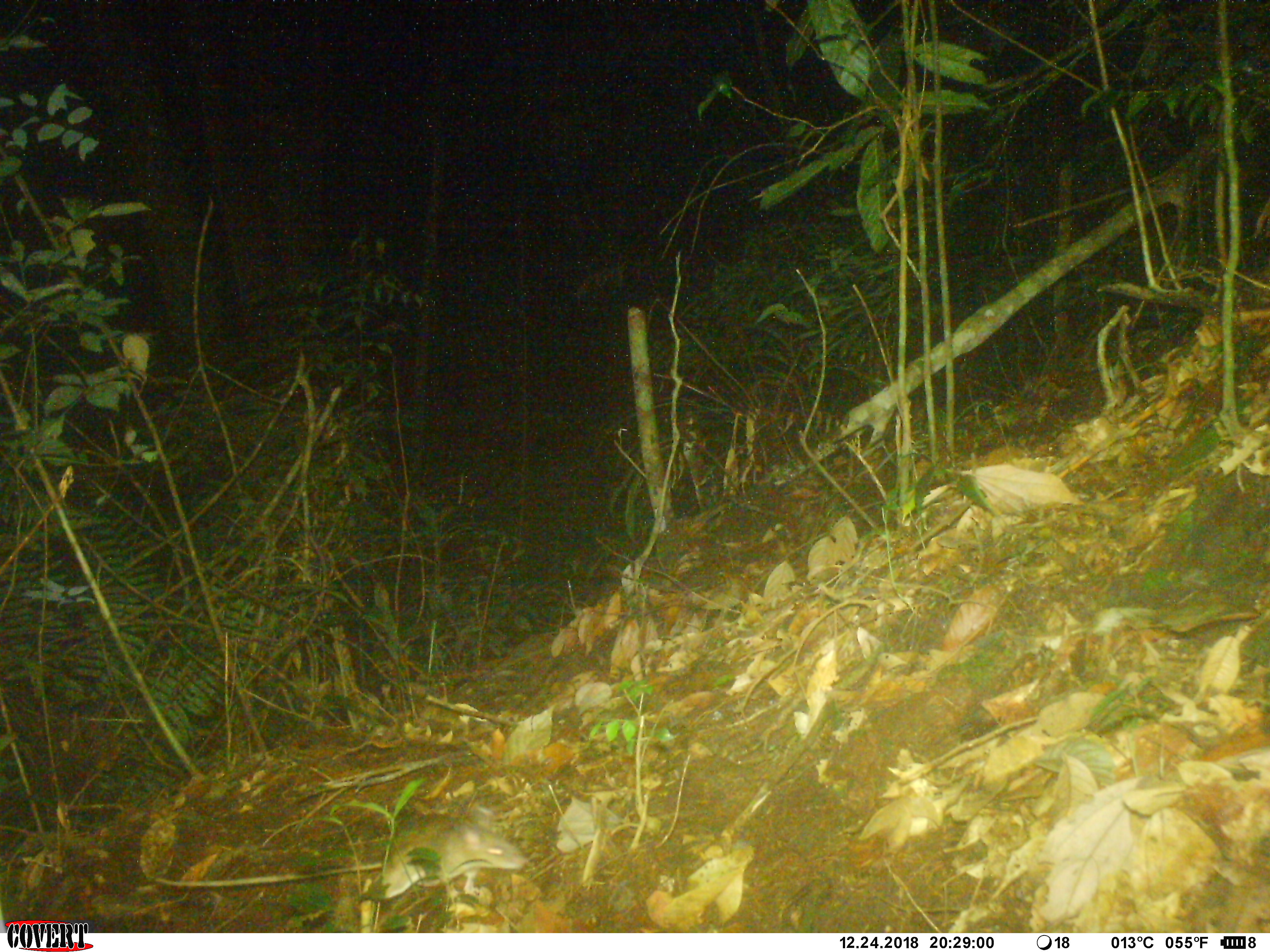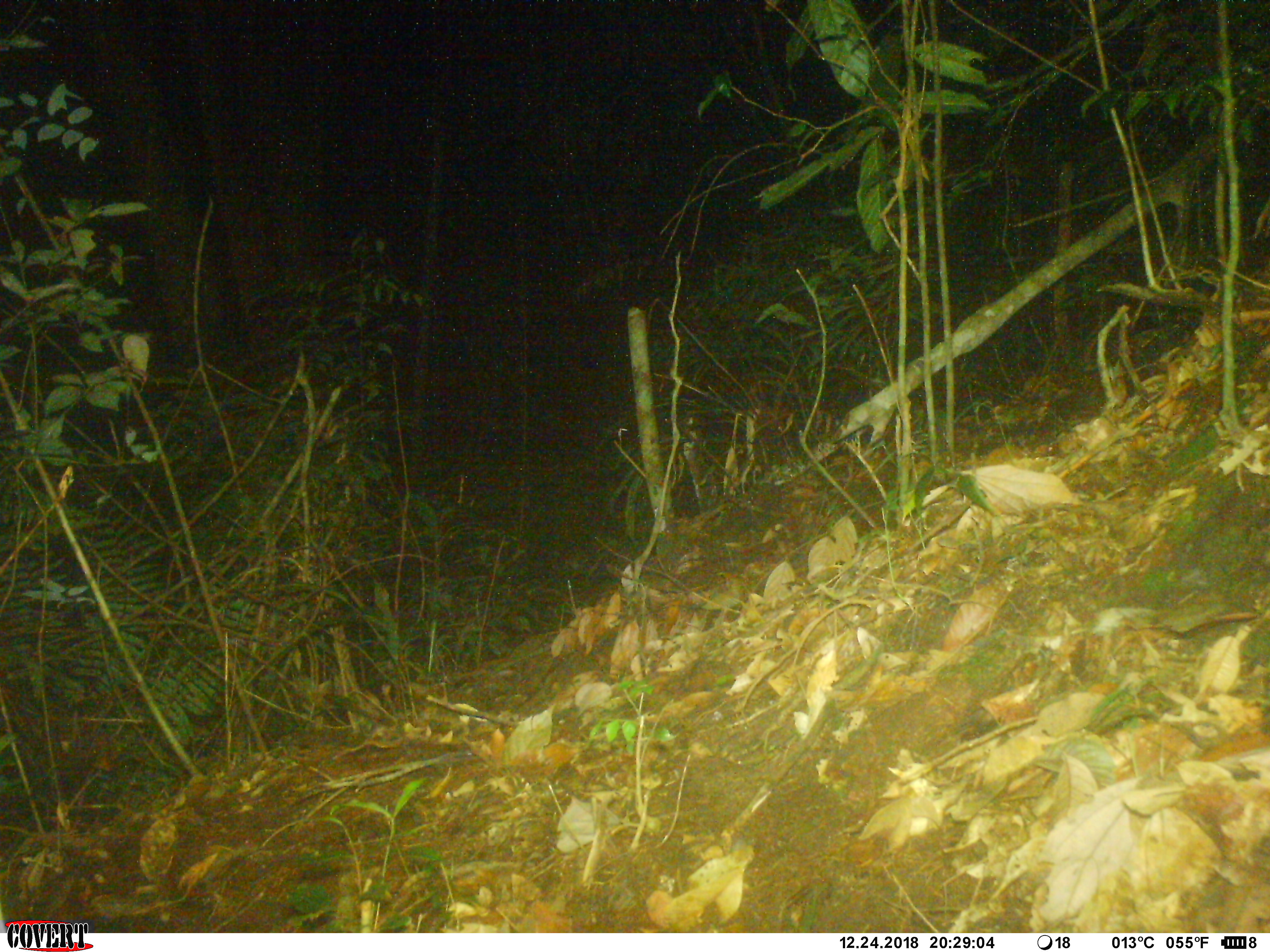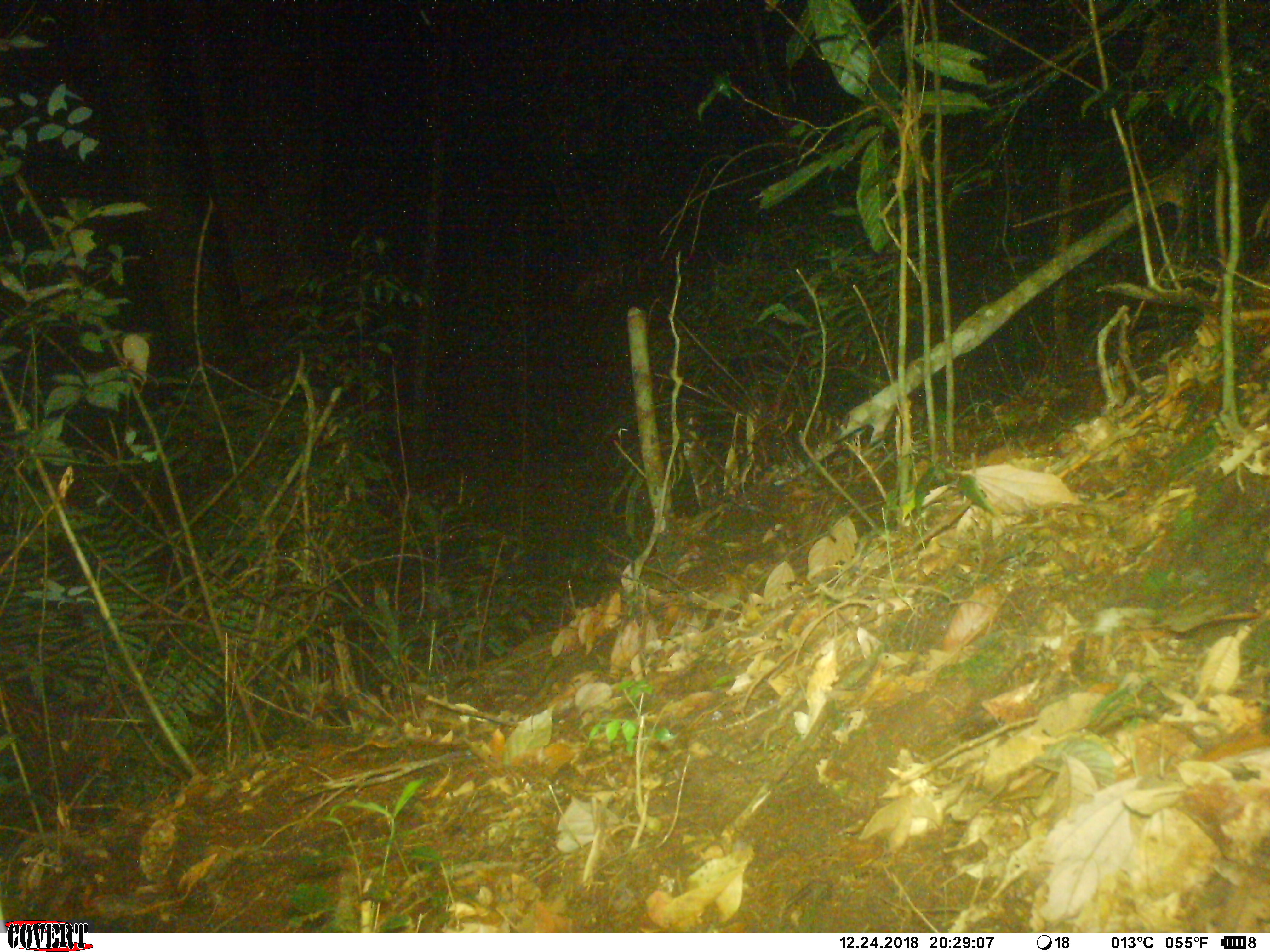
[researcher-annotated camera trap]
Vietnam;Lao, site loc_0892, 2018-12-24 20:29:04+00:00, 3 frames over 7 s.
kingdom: Animalia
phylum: Chordata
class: Mammalia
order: Rodentia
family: Muridae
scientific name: Muridae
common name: old-world mice and rats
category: unidentified murid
Unidentified murid (old-world mice and rats) (Muridae). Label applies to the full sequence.